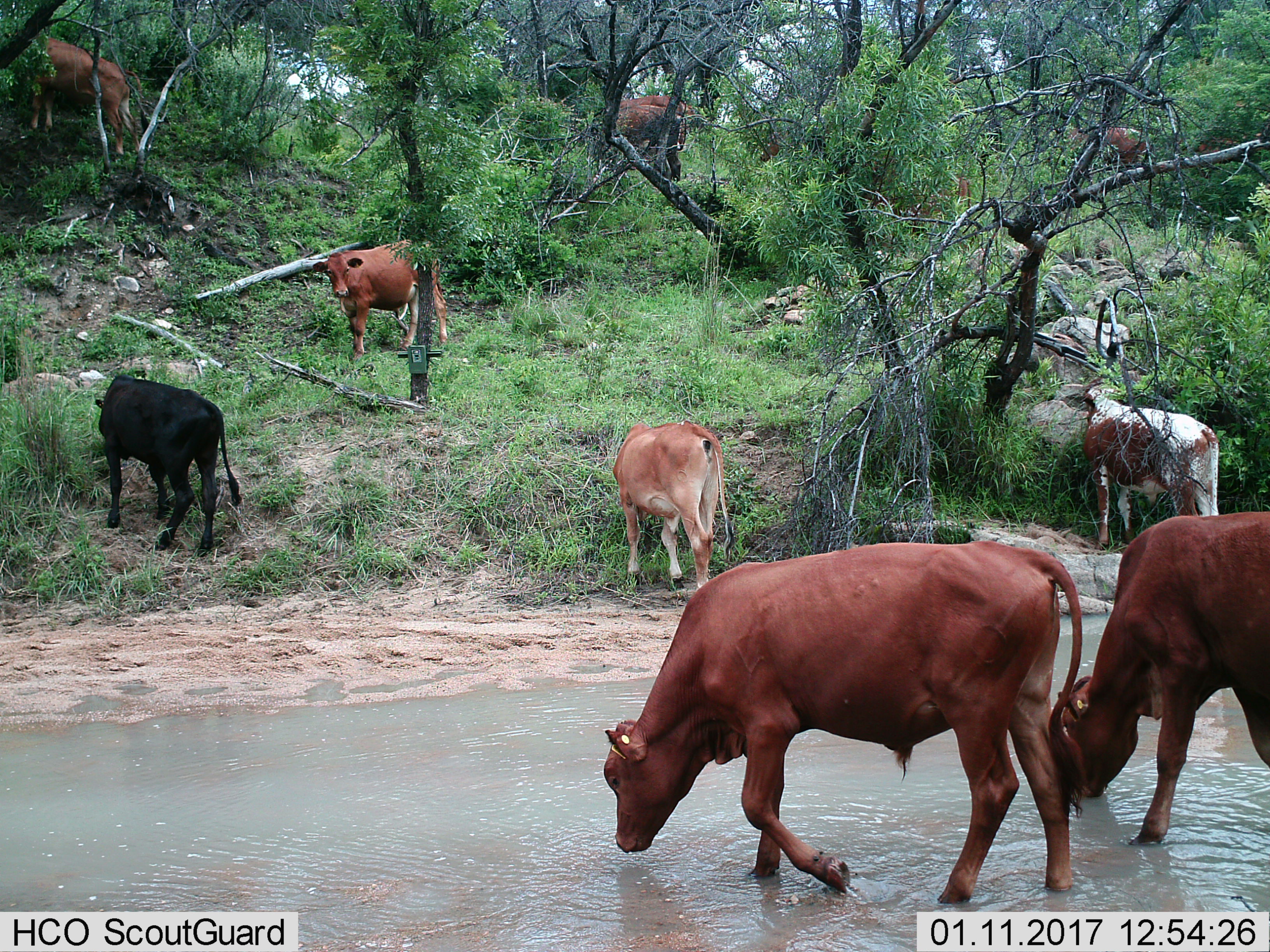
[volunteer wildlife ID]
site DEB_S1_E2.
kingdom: Animalia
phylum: Chordata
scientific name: Vertebrata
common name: domestic animal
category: domesticanimal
Domesticanimal (domestic animal) (Vertebrata), count 9. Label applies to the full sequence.